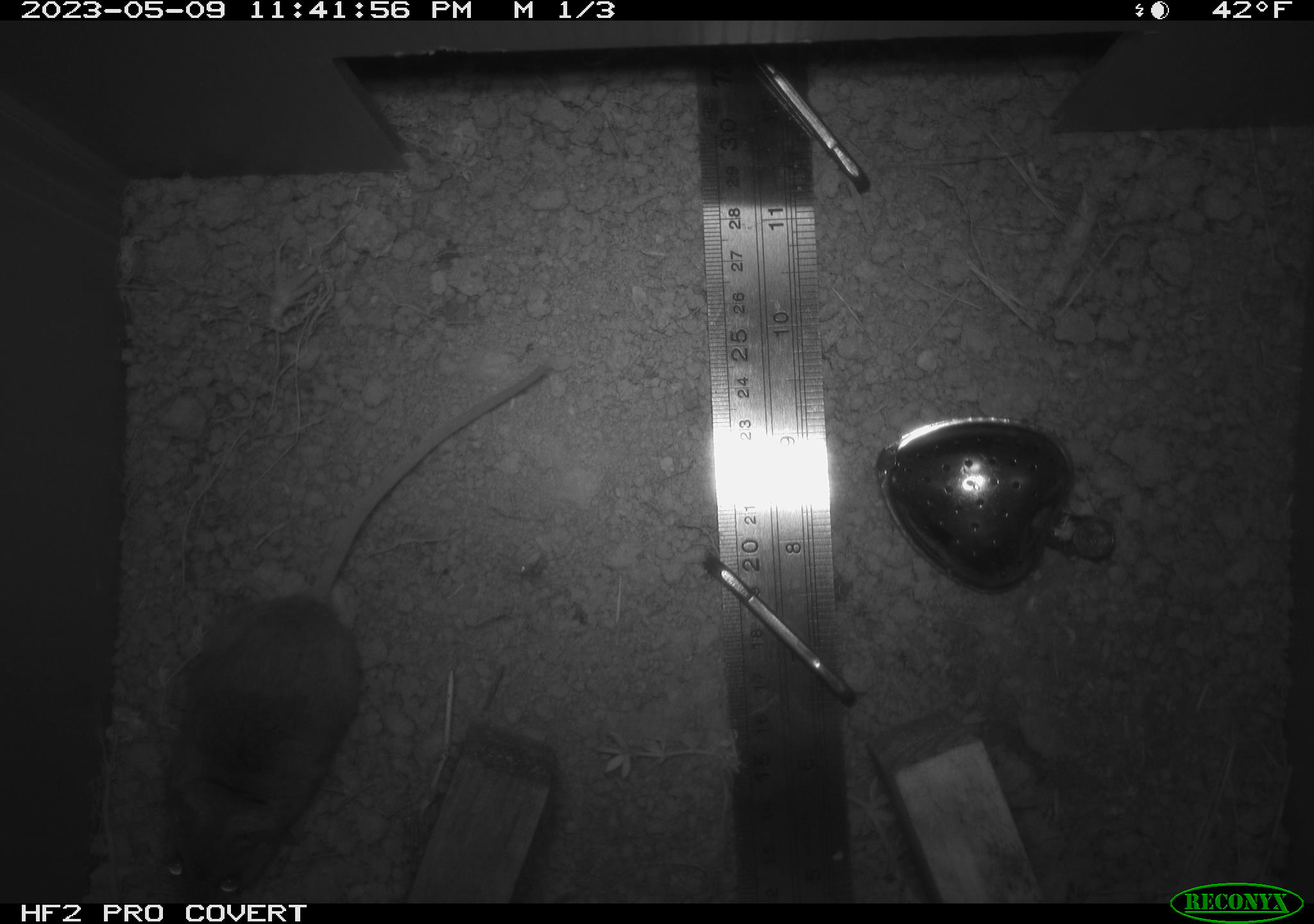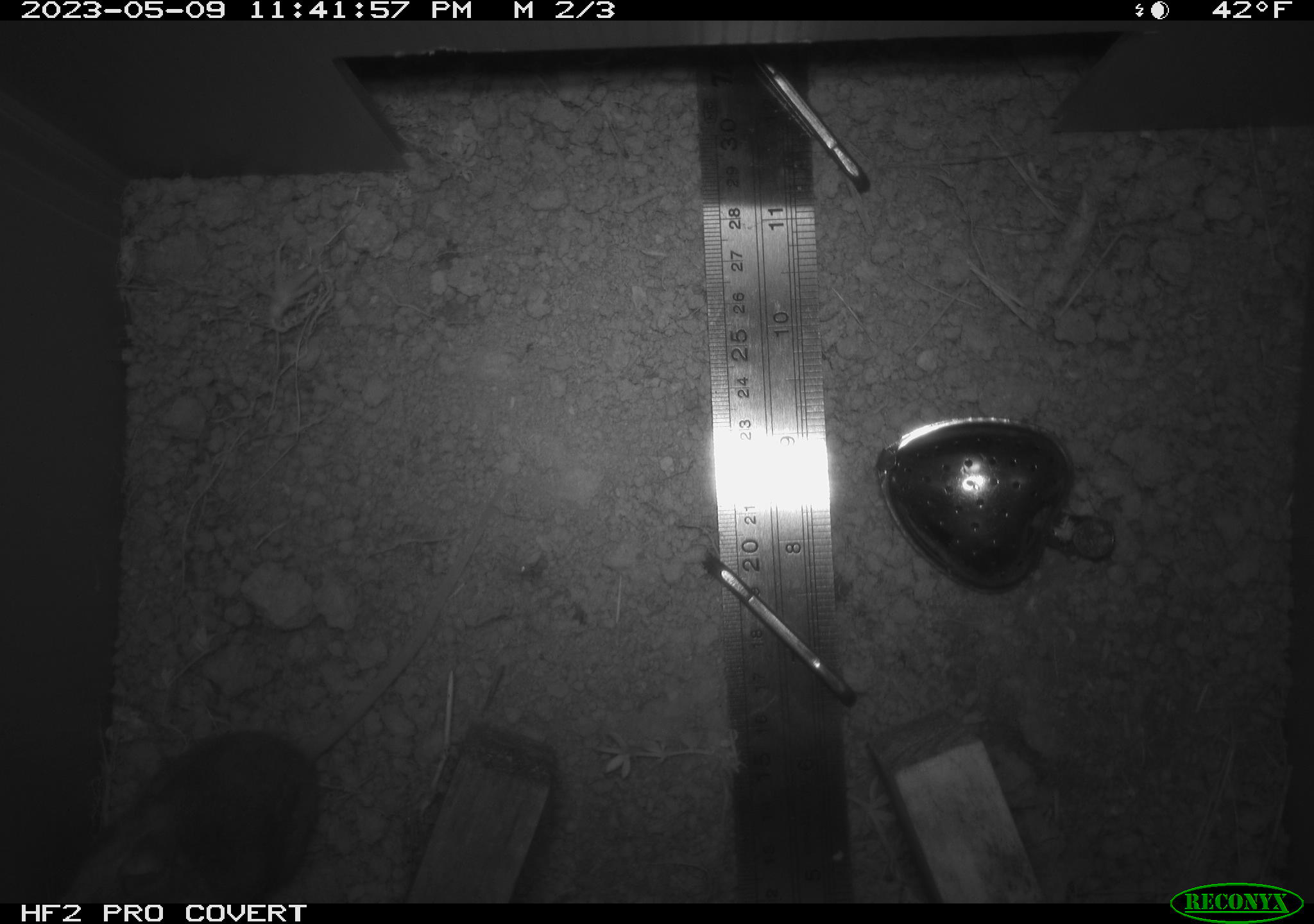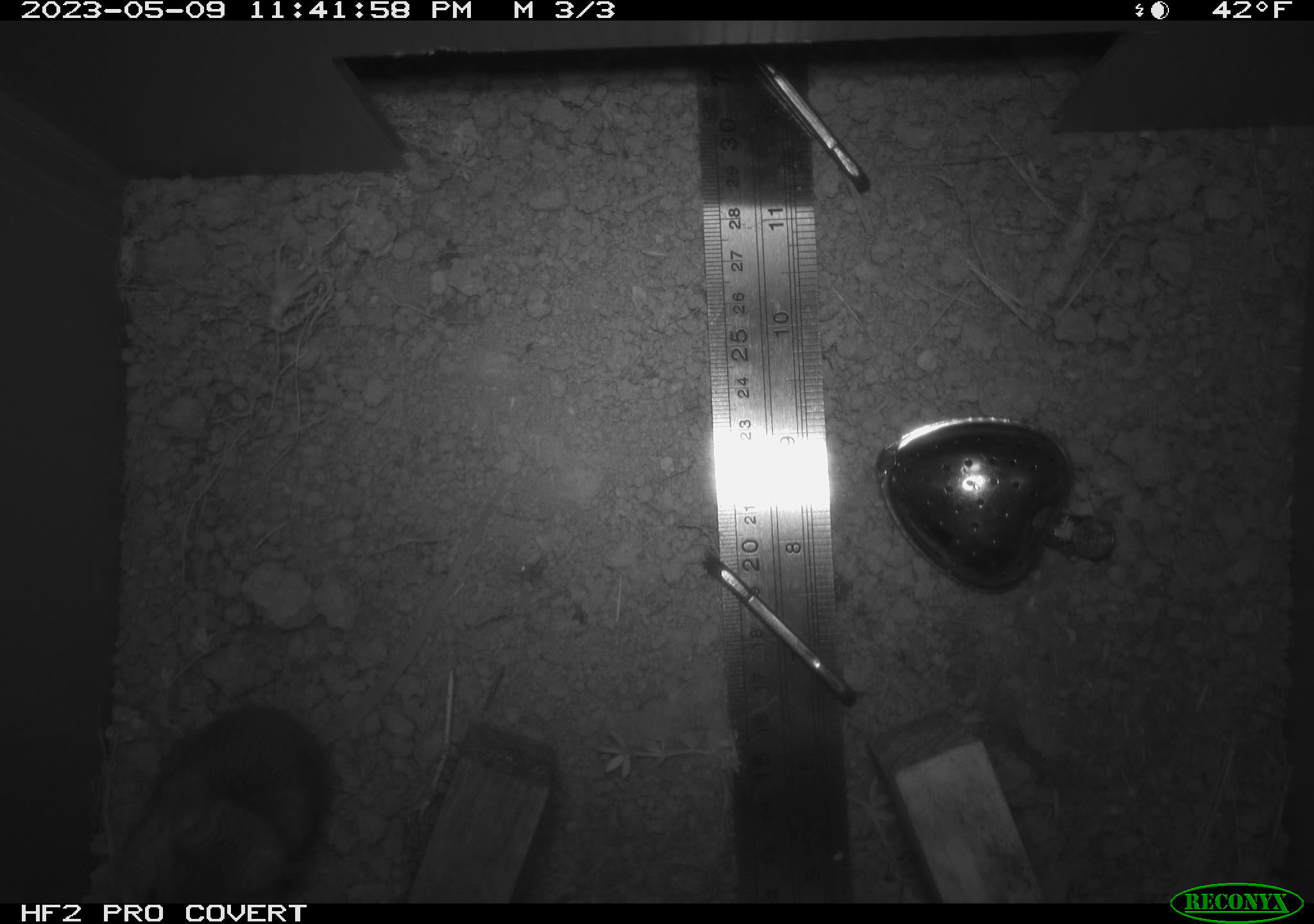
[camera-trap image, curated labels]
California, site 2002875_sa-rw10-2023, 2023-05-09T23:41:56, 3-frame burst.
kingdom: Animalia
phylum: Chordata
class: Mammalia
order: Rodentia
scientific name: Rodentia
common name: mouse species